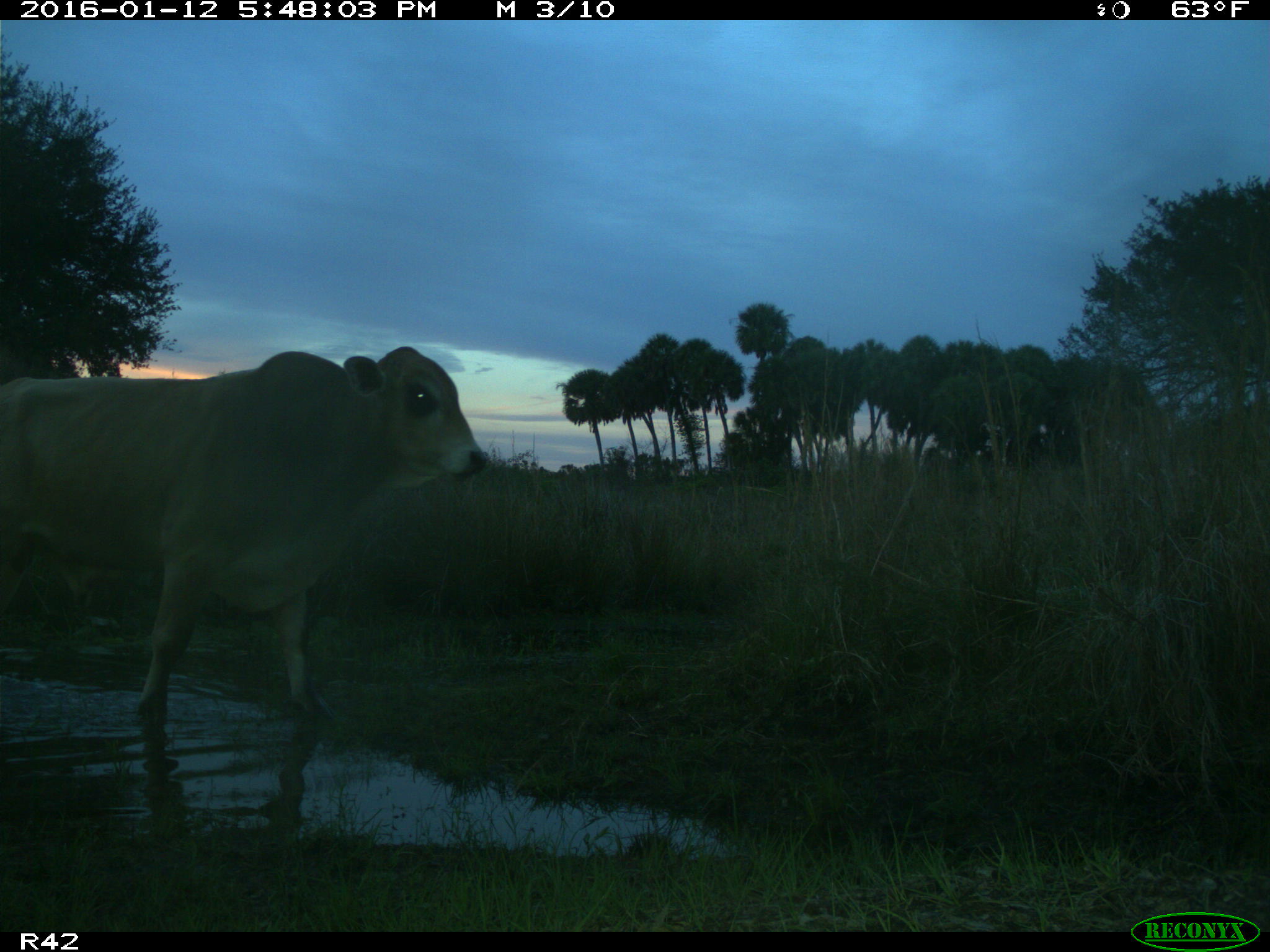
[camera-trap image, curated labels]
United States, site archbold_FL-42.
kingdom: Animalia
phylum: Chordata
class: Mammalia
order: Artiodactyla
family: Bovidae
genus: Bos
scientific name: Bos taurus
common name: domestic cow